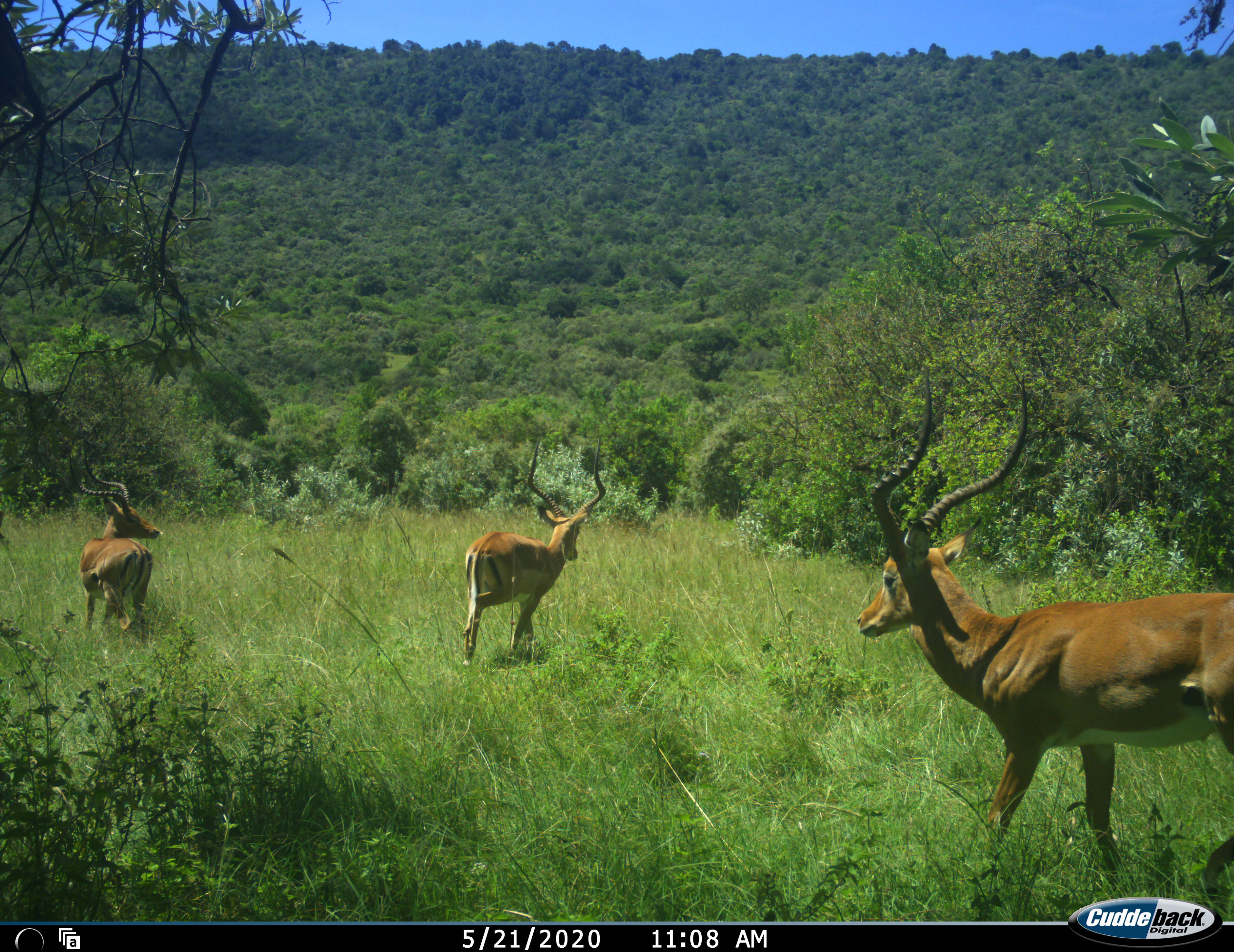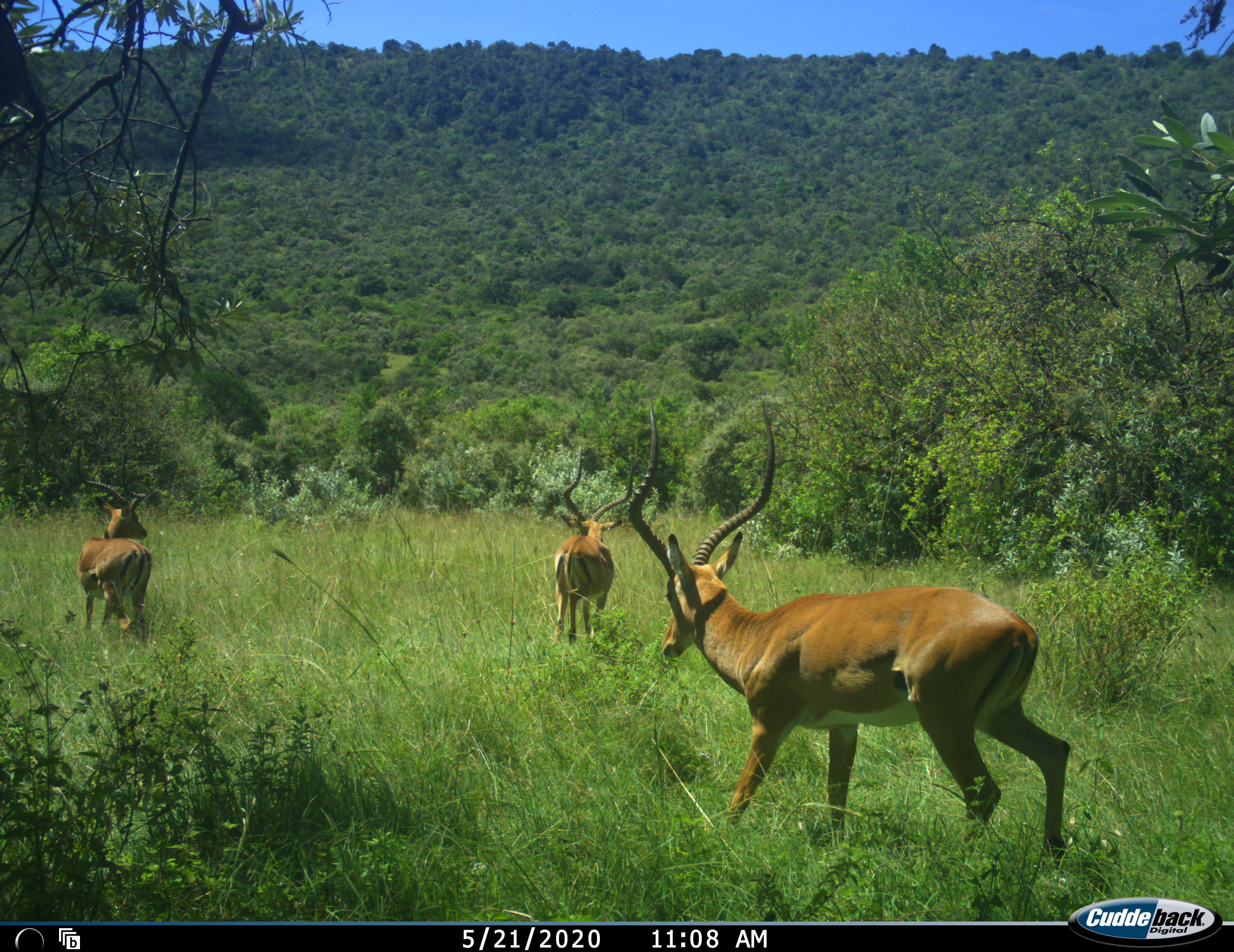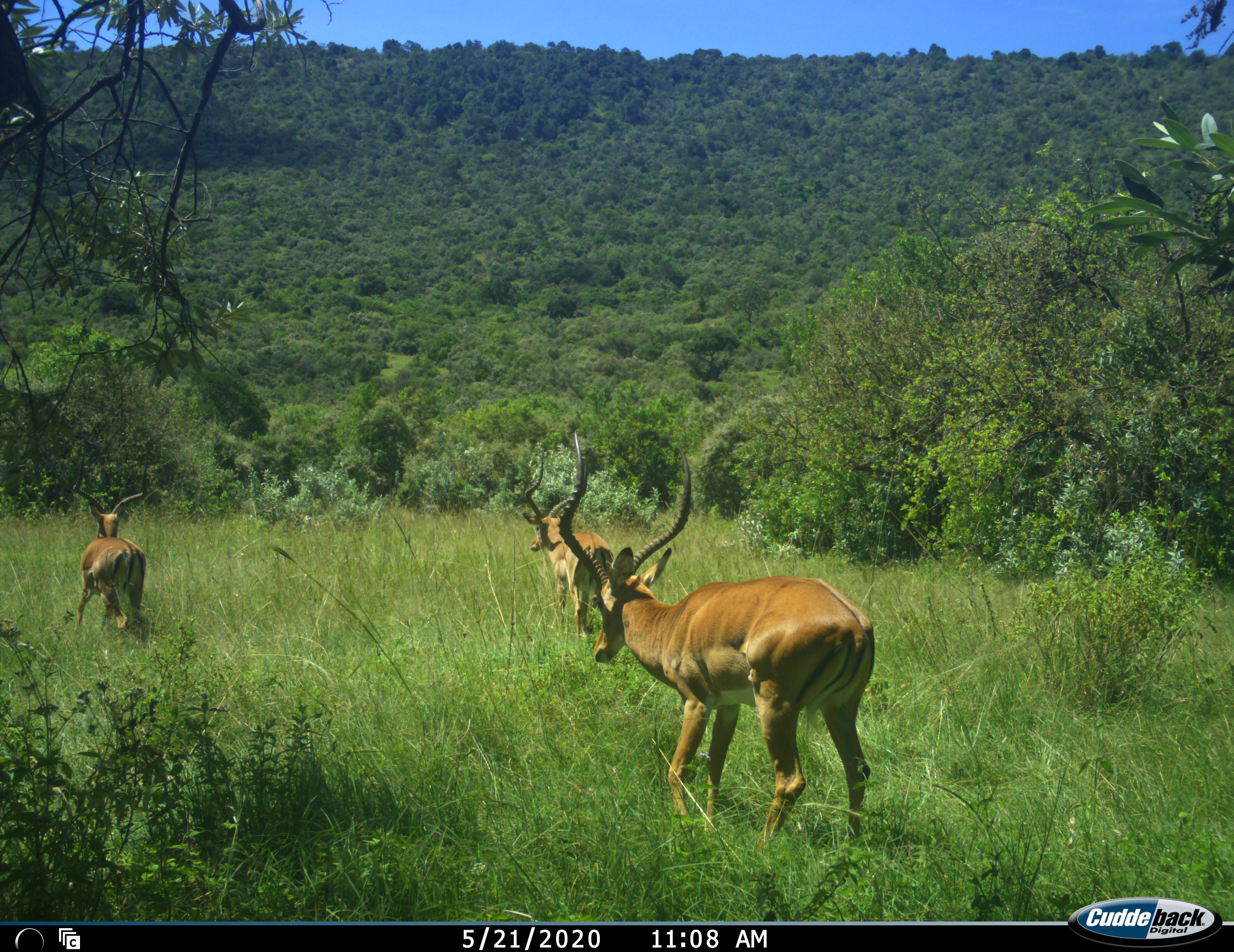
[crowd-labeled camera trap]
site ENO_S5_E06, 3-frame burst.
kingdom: Animalia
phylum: Chordata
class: Mammalia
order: Artiodactyla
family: Bovidae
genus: Aepyceros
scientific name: Aepyceros melampus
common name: impala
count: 3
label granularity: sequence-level